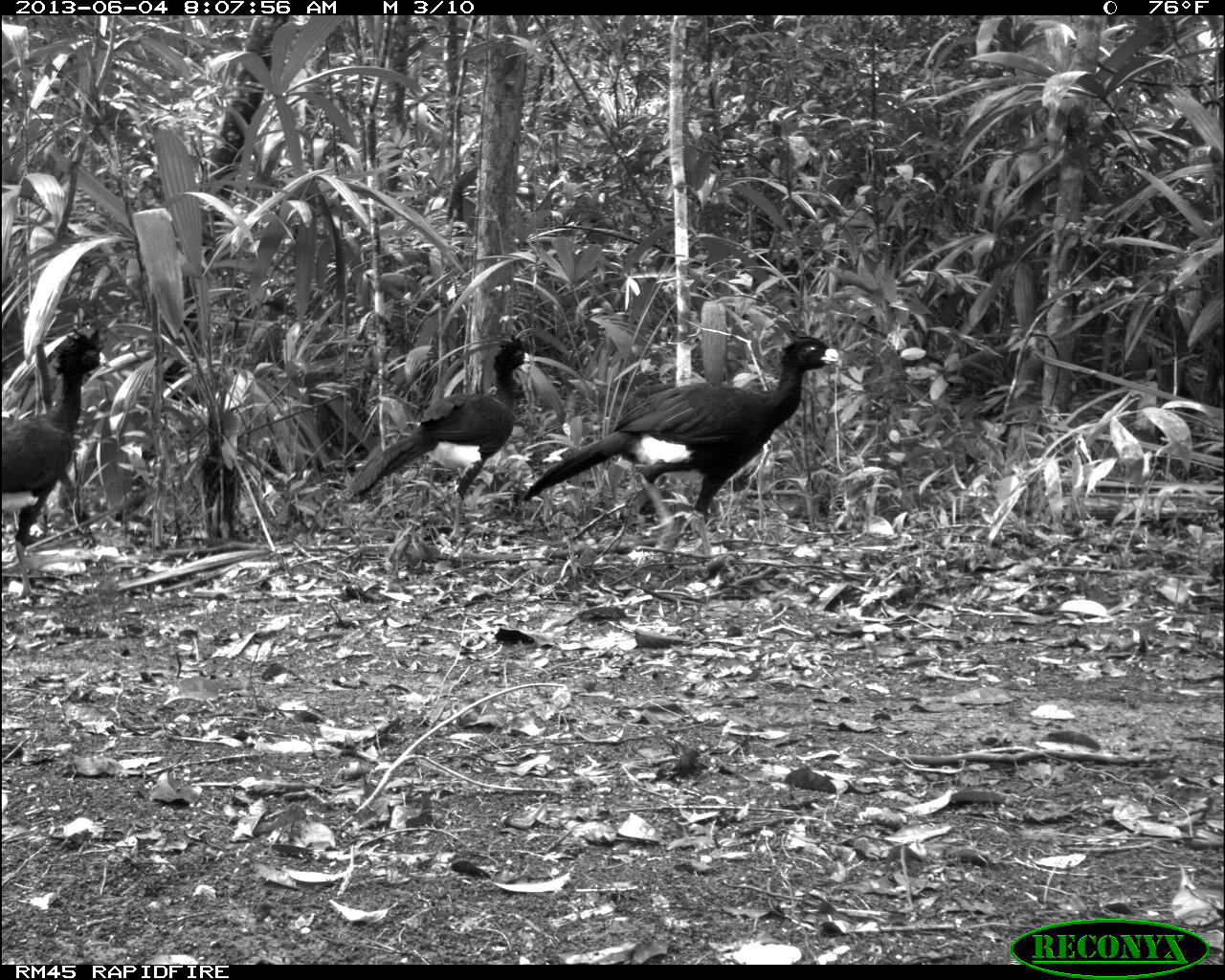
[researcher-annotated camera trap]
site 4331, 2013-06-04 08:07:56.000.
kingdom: Animalia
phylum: Chordata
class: Aves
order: Galliformes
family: Cracidae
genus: Crax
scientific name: Crax rubra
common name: great curassow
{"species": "Crax rubra (great curassow)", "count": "4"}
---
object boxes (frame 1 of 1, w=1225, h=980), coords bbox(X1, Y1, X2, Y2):
crax rubra: bbox(523, 332, 843, 554); bbox(348, 332, 532, 544); bbox(0, 325, 109, 607)